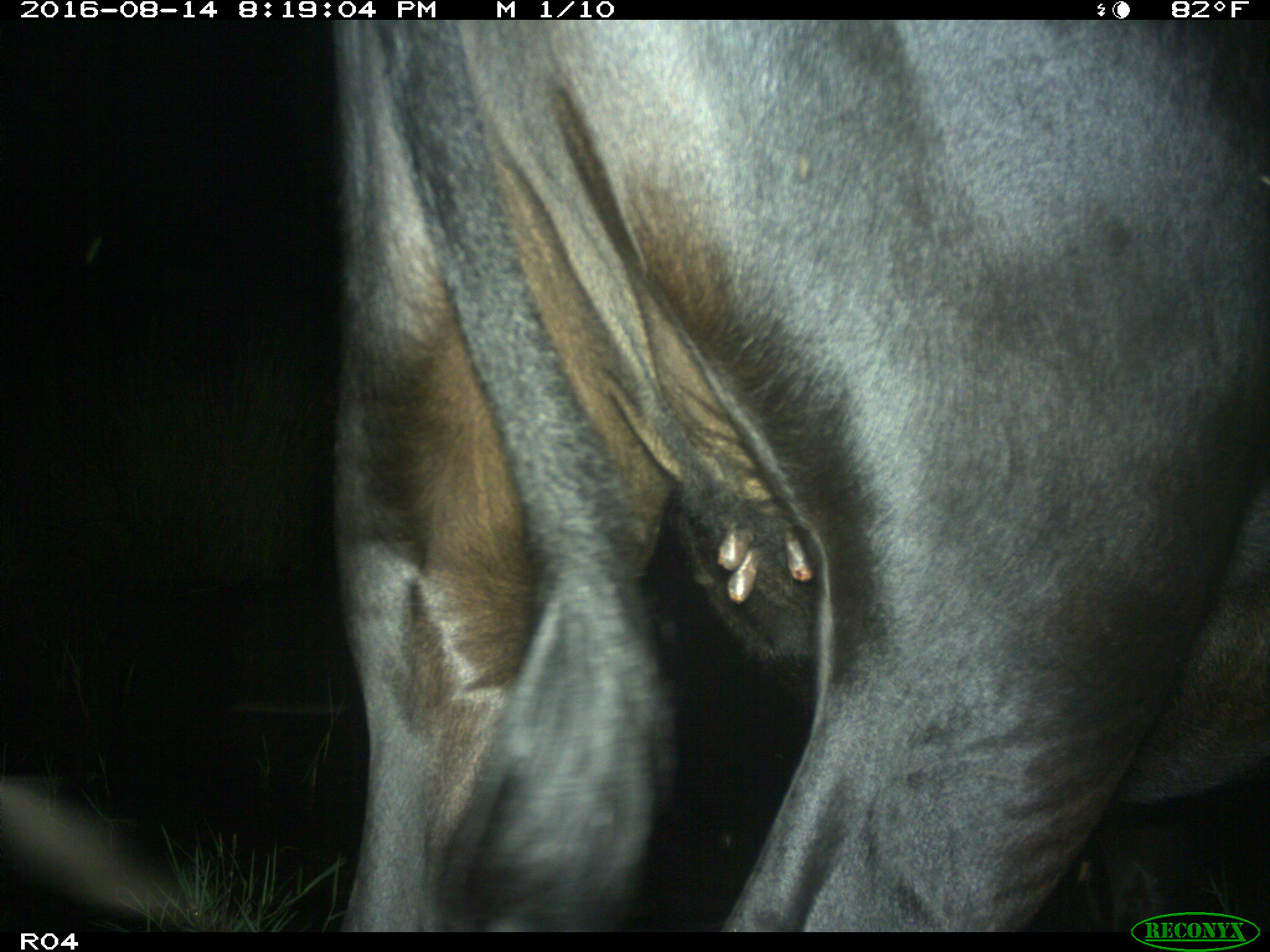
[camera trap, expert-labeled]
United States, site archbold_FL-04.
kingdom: Animalia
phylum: Chordata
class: Mammalia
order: Artiodactyla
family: Bovidae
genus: Bos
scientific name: Bos taurus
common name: domestic cow